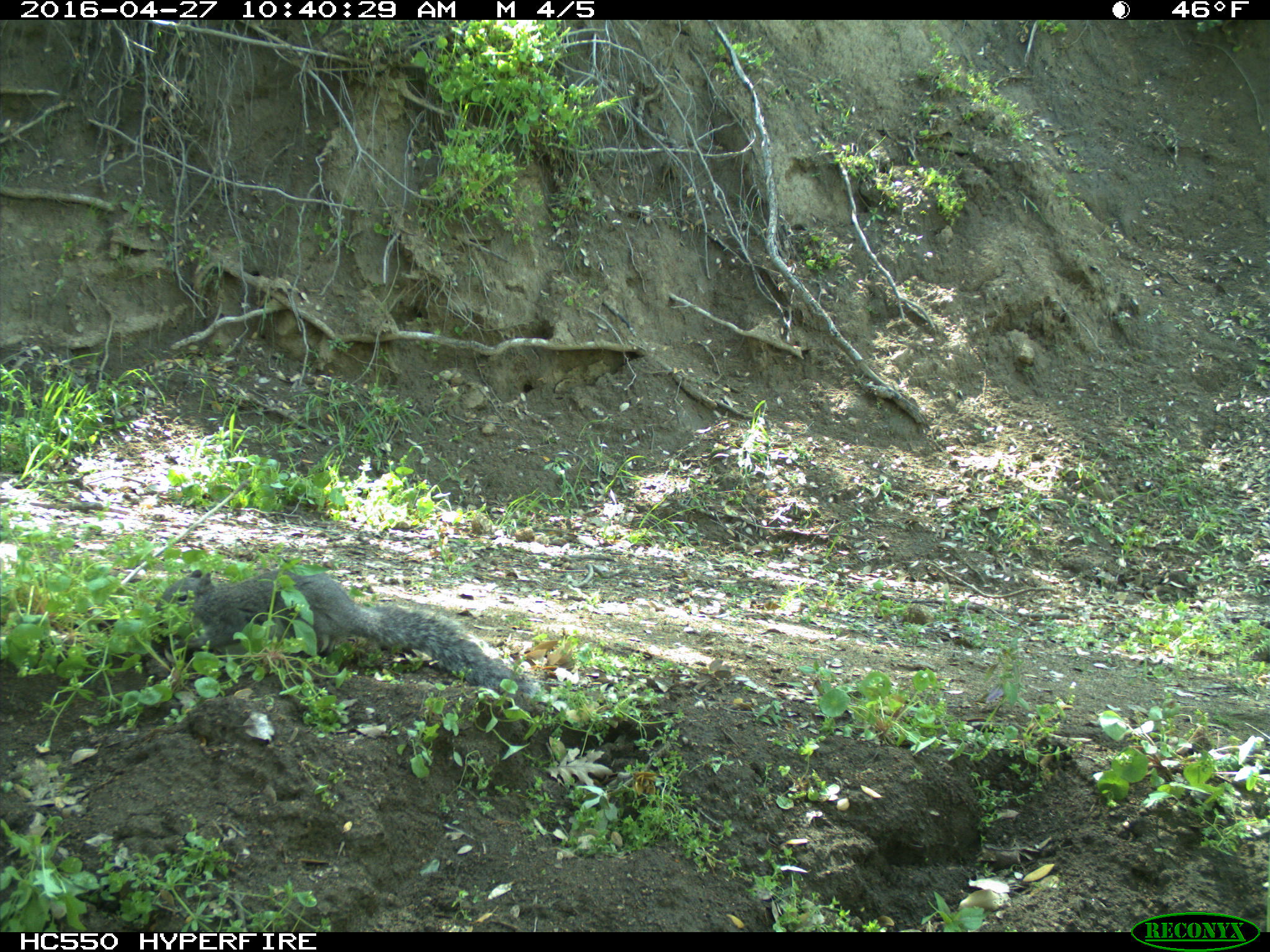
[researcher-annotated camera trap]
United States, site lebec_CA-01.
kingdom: Animalia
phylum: Chordata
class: Mammalia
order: Rodentia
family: Sciuridae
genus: Sciurus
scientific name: Sciurus carolinensis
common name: eastern gray squirrel